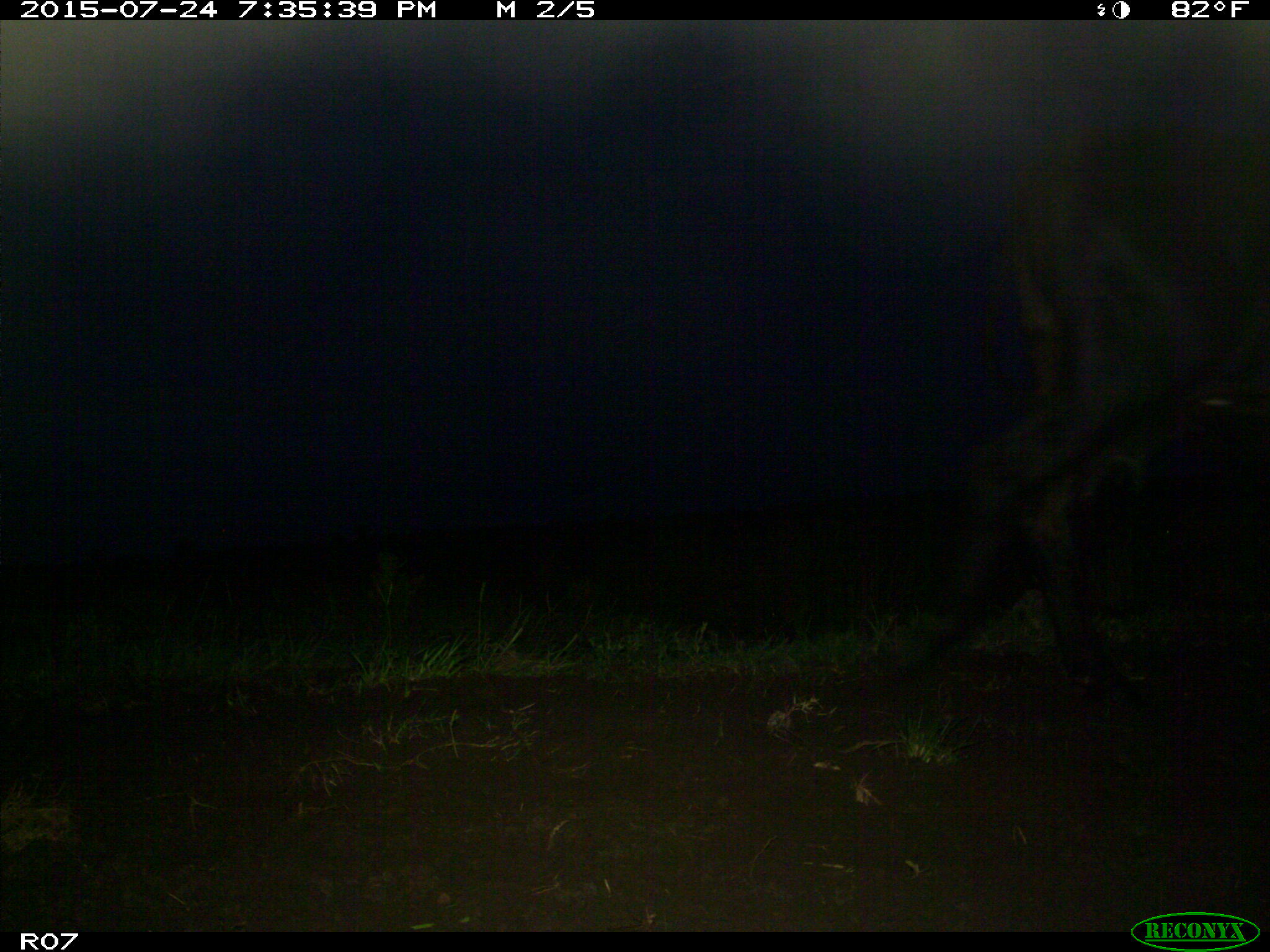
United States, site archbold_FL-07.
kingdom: Animalia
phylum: Chordata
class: Mammalia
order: Artiodactyla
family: Bovidae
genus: Bos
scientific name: Bos taurus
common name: domestic cow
Bos taurus (domestic cow).